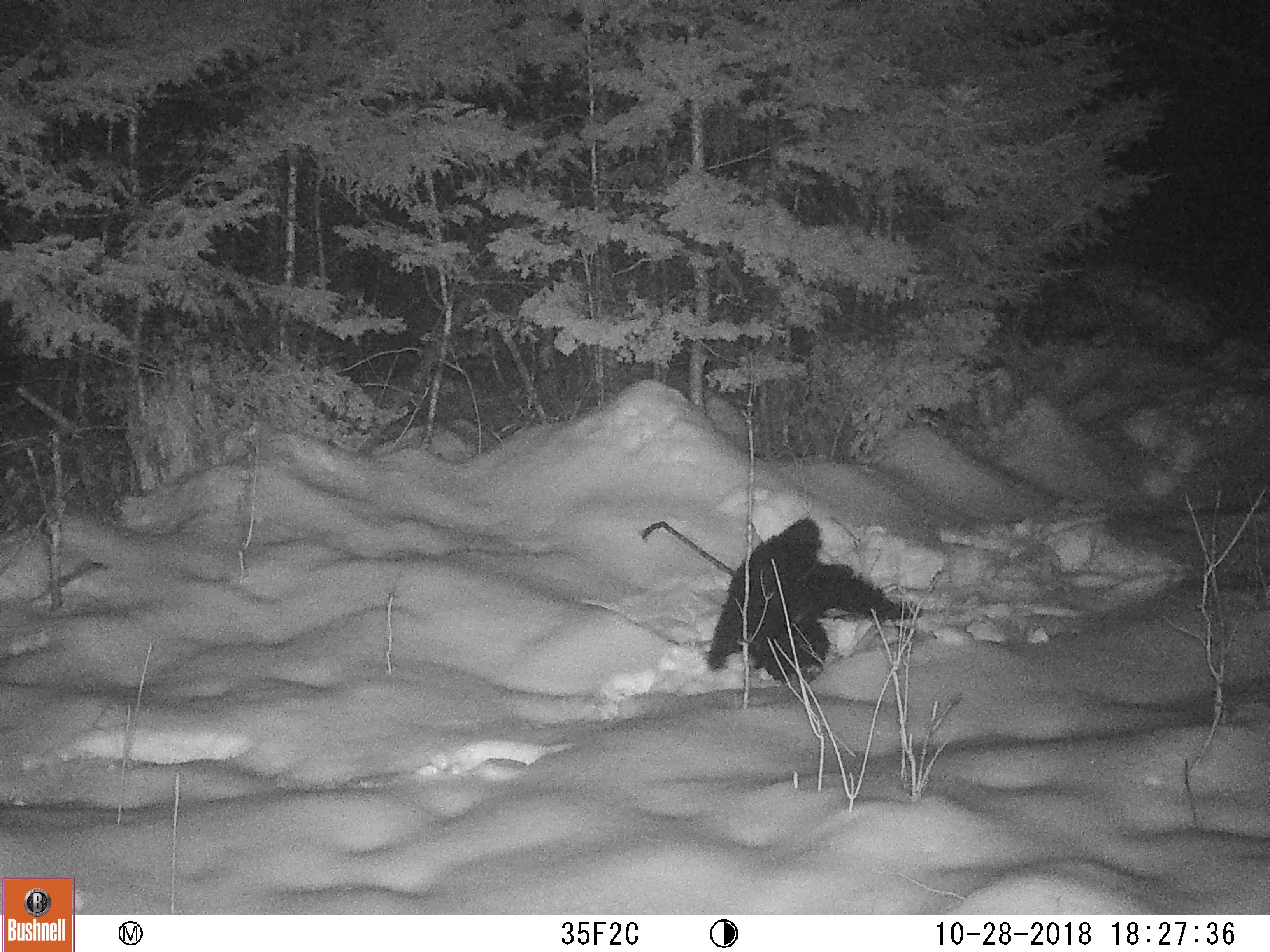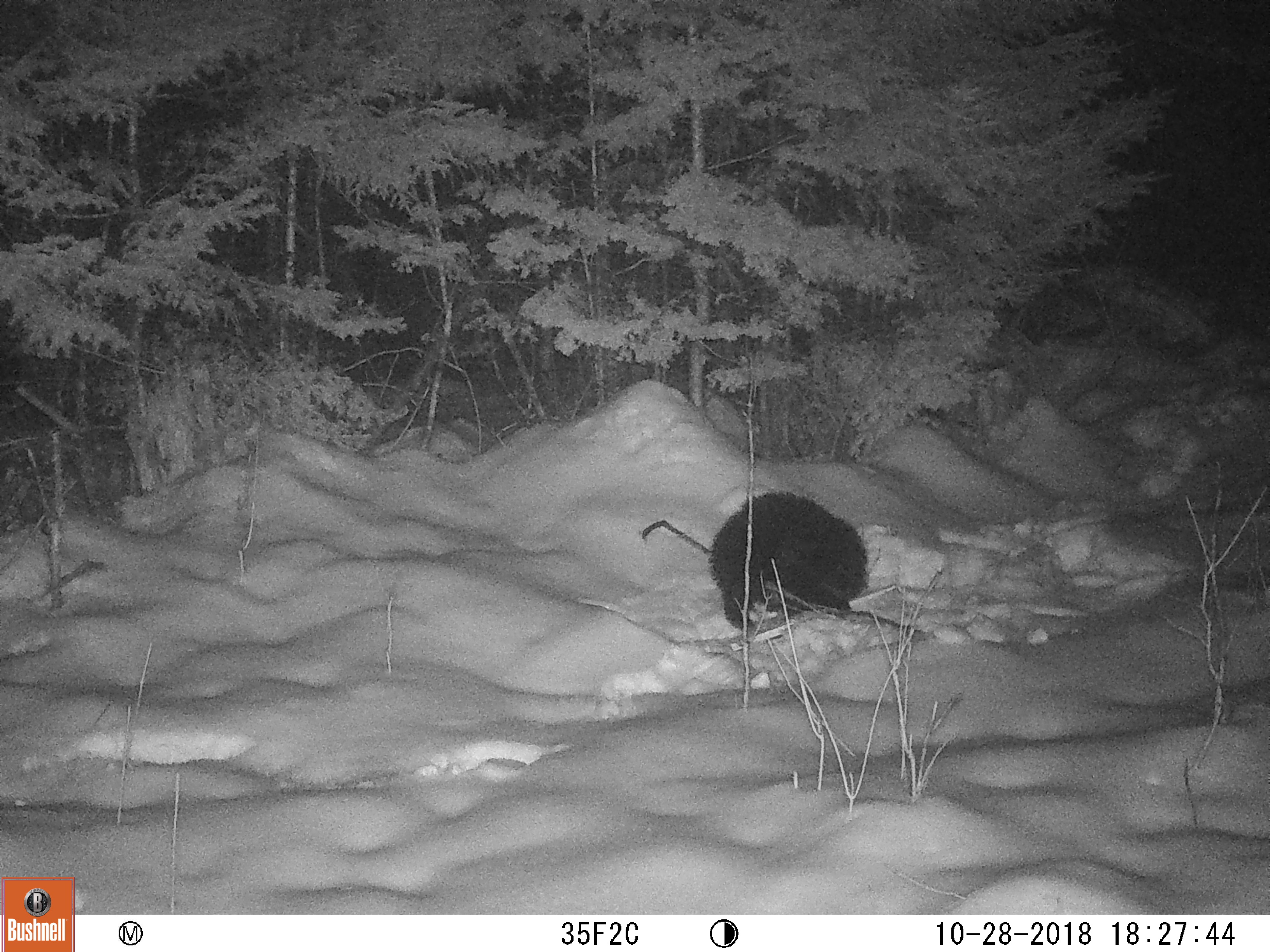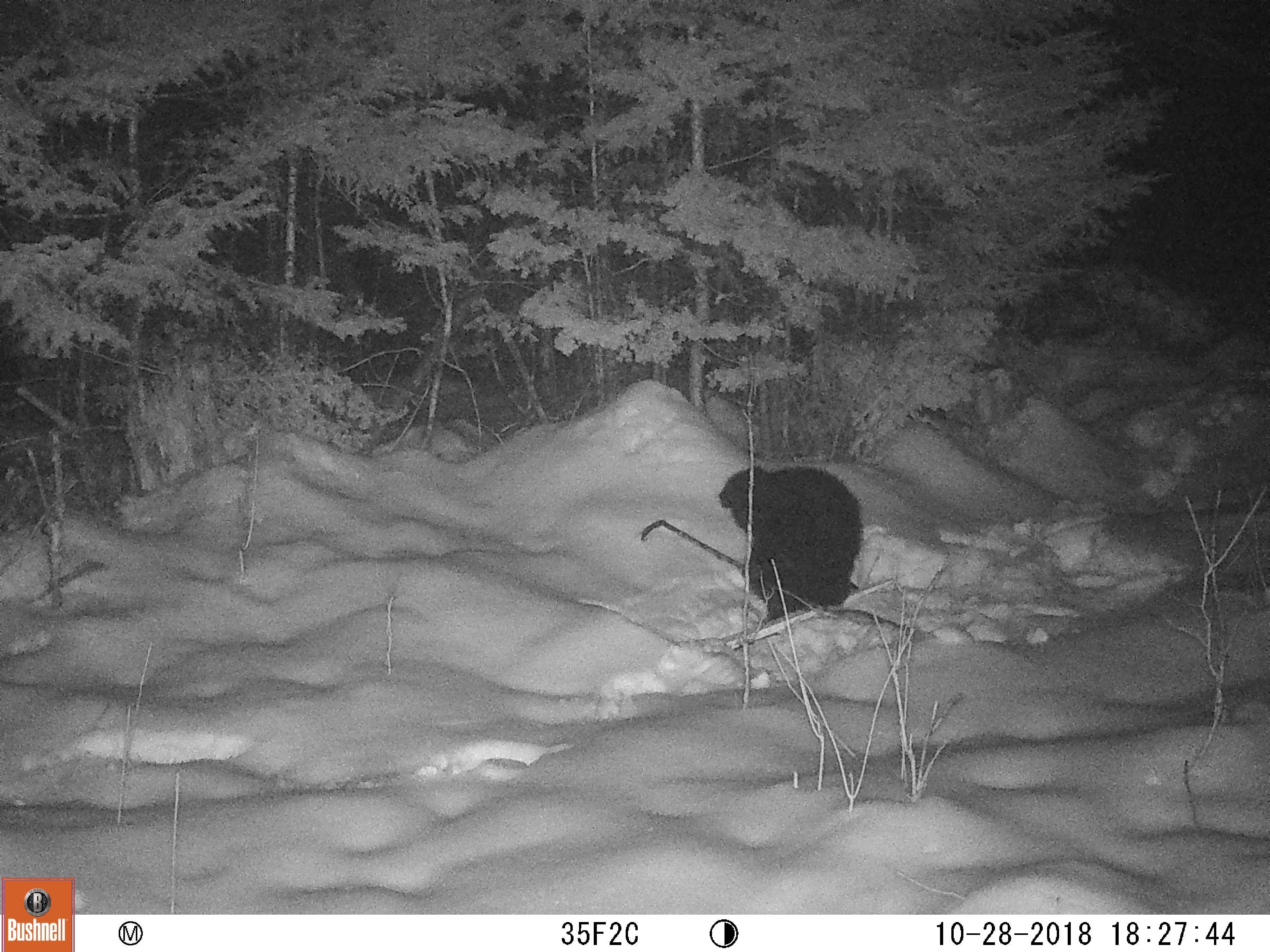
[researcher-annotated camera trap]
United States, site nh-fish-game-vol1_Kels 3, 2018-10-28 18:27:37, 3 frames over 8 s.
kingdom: Animalia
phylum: Chordata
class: Mammalia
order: Carnivora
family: Ursidae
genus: Ursus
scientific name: Ursus americanus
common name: black bear